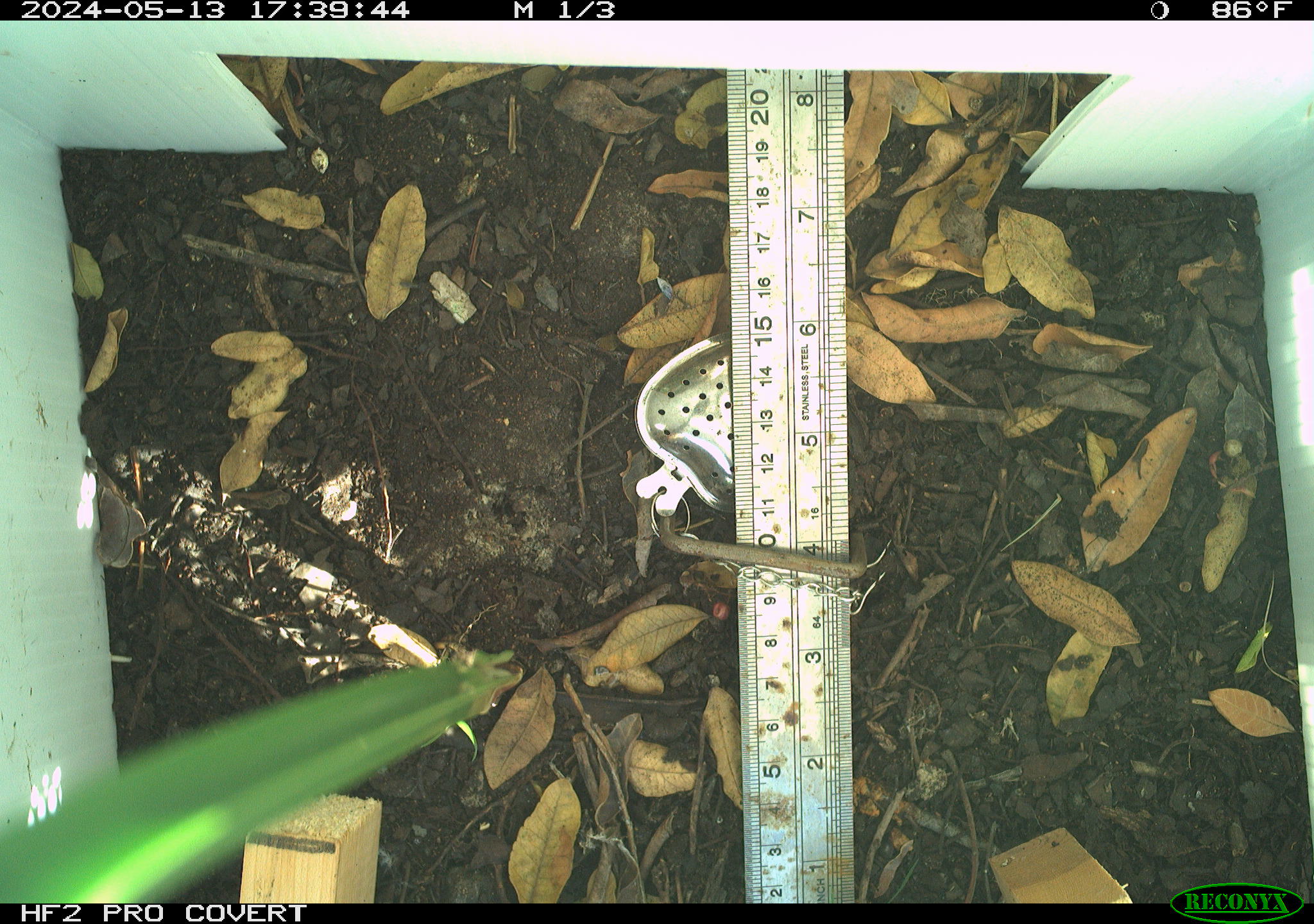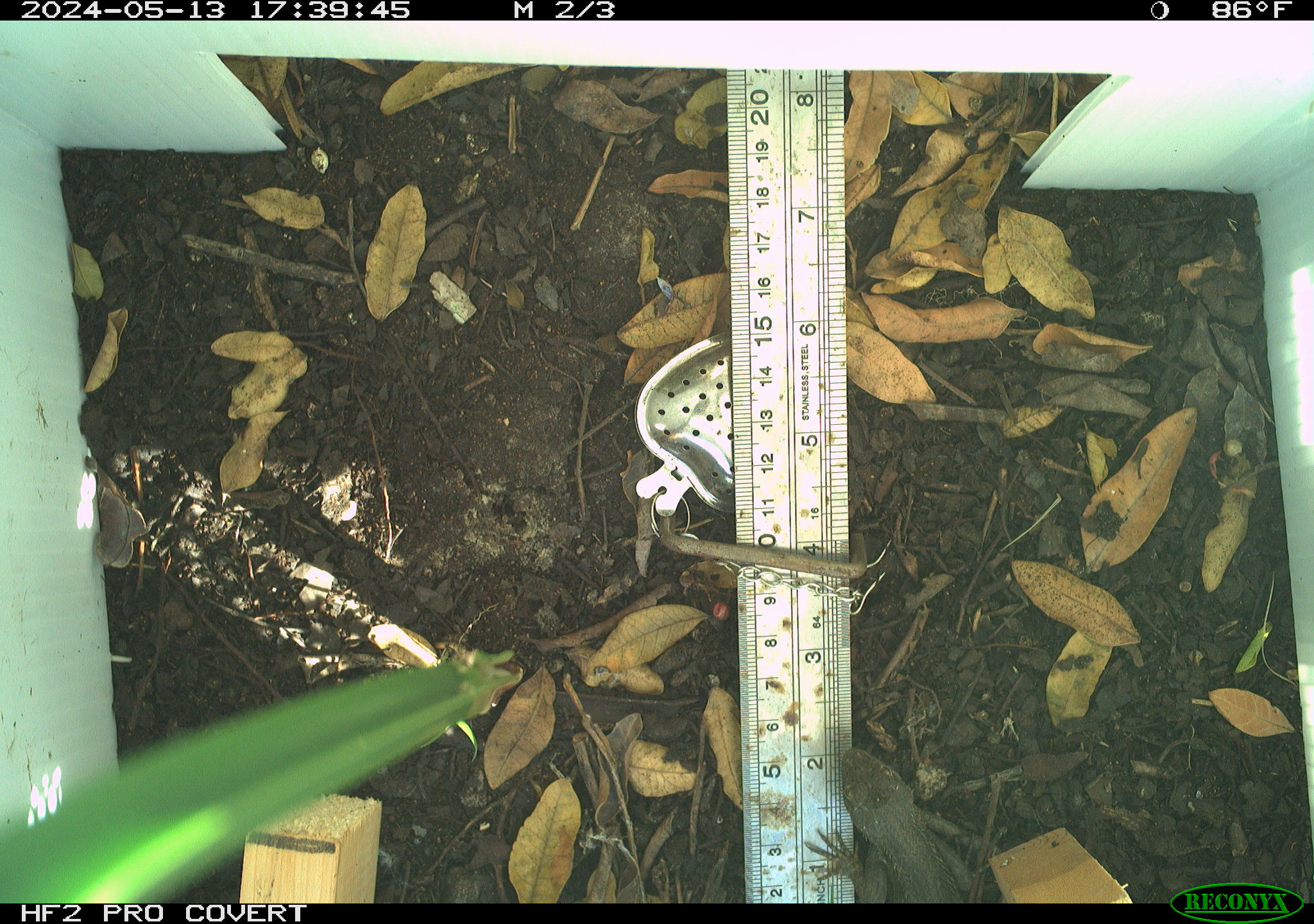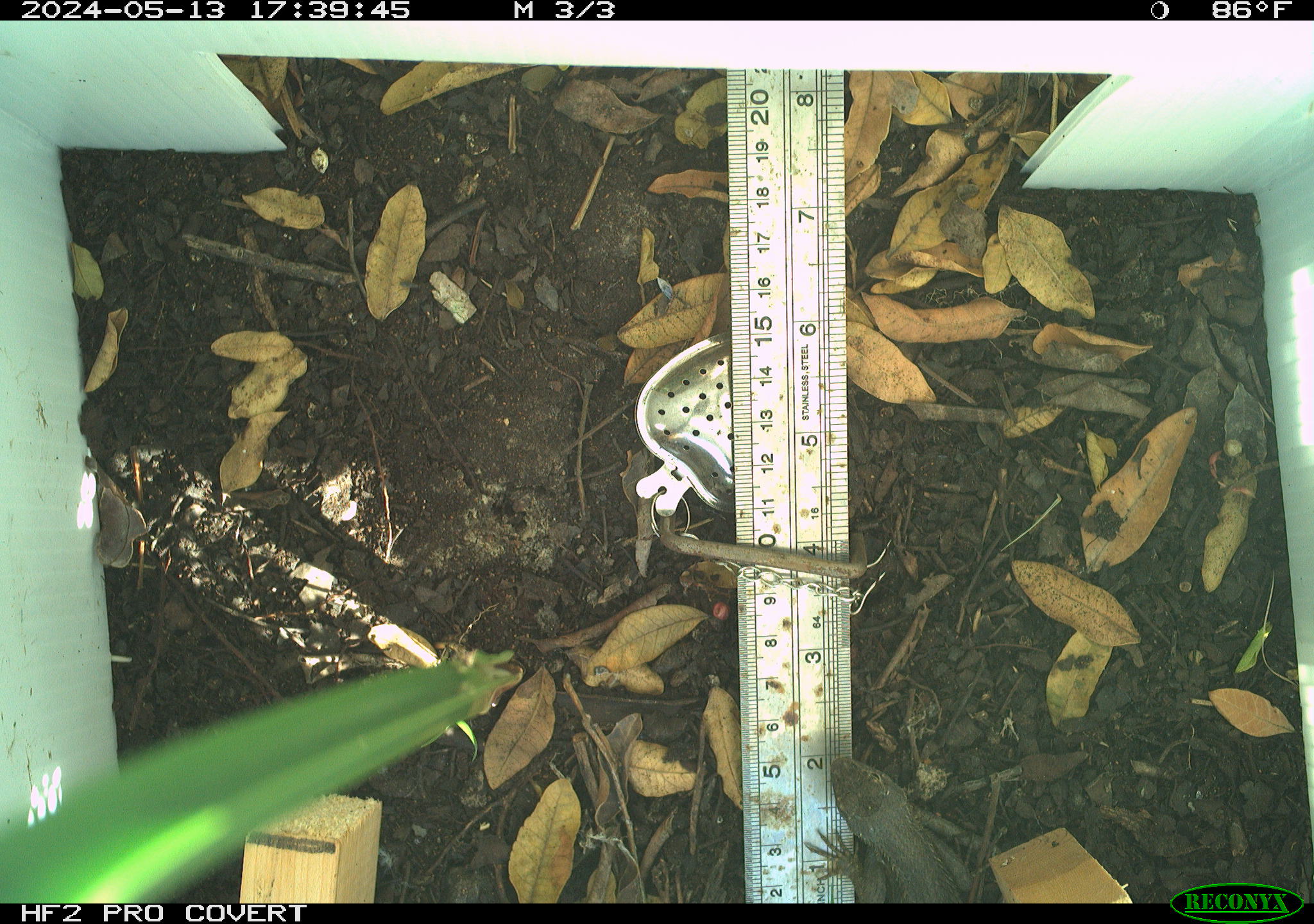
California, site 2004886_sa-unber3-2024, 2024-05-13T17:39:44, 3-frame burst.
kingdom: Animalia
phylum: Chordata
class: Reptilia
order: Squamata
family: Phrynosomatidae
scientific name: Phrynosomatidae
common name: phrynosomatid lizards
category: phrynosomatidae family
Phrynosomatidae family (phrynosomatid lizards) (Phrynosomatidae).